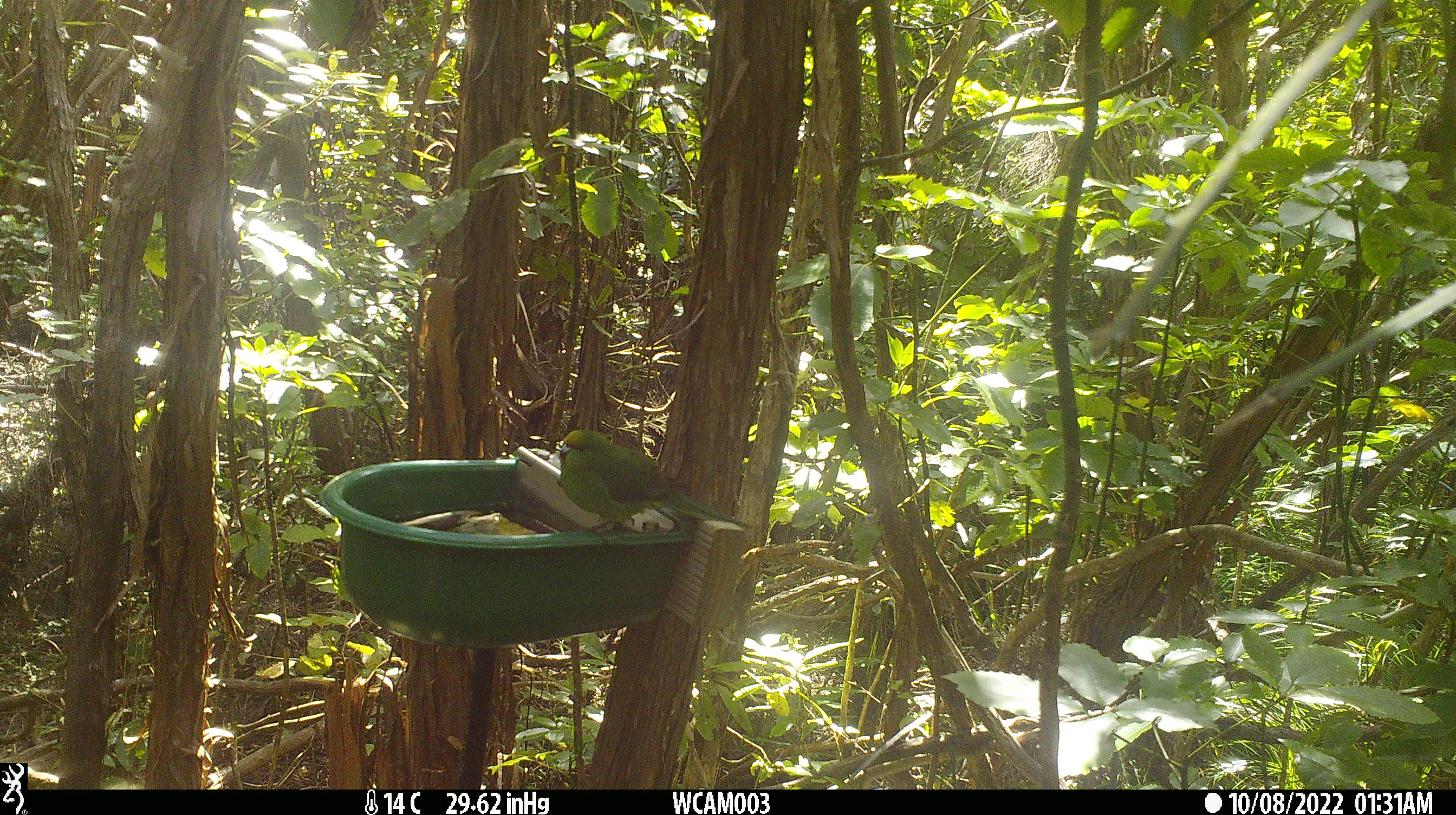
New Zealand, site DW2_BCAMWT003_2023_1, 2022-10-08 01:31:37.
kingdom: Animalia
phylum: Chordata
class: Aves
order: Psittaciformes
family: Psittaculidae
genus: Cyanoramphus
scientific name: Cyanoramphus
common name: parakeet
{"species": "parakeet (Cyanoramphus)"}